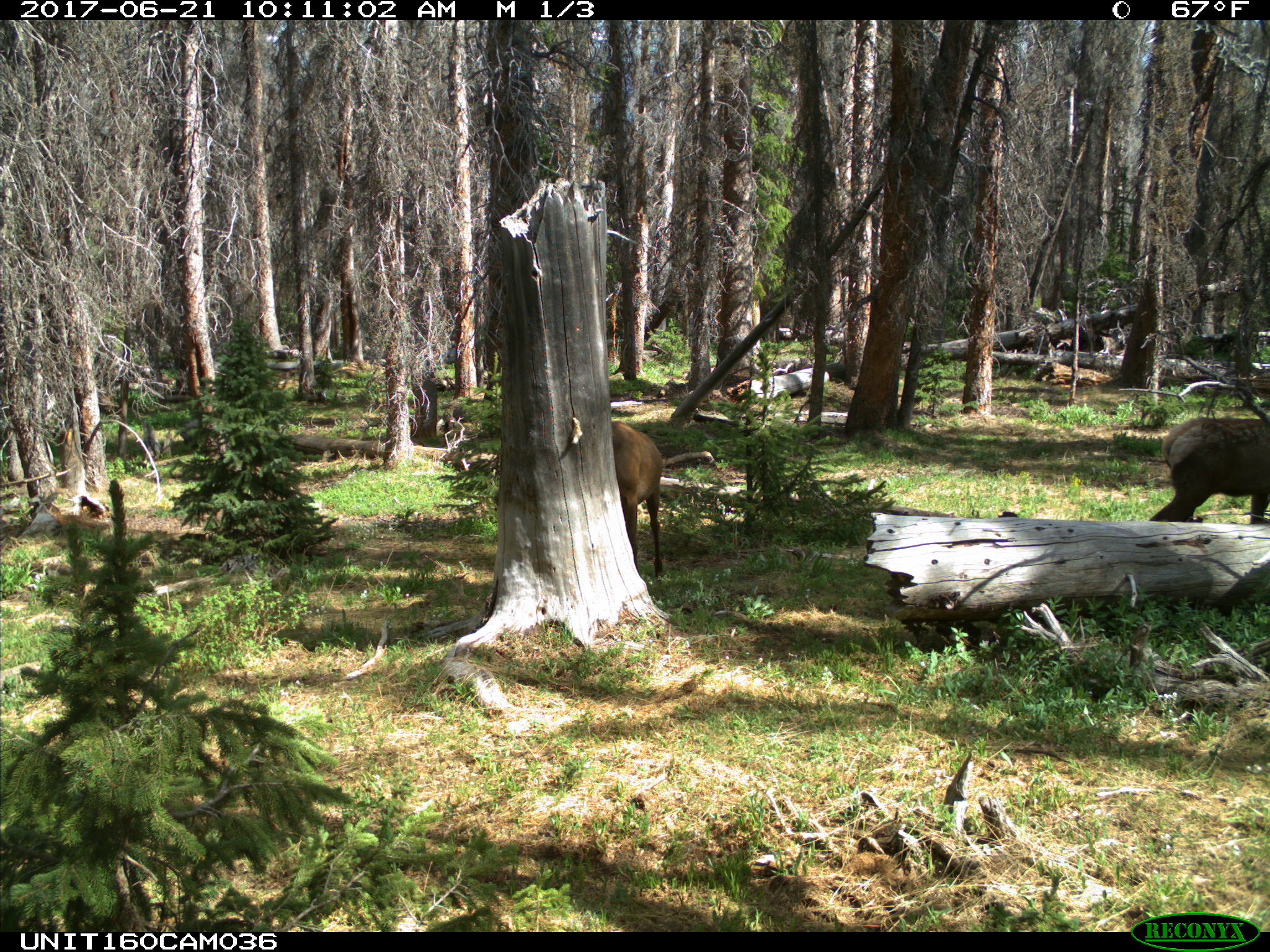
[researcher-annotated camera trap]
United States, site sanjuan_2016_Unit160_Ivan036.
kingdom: Animalia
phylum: Chordata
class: Mammalia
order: Artiodactyla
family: Cervidae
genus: Cervus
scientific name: Cervus elaphus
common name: red deer